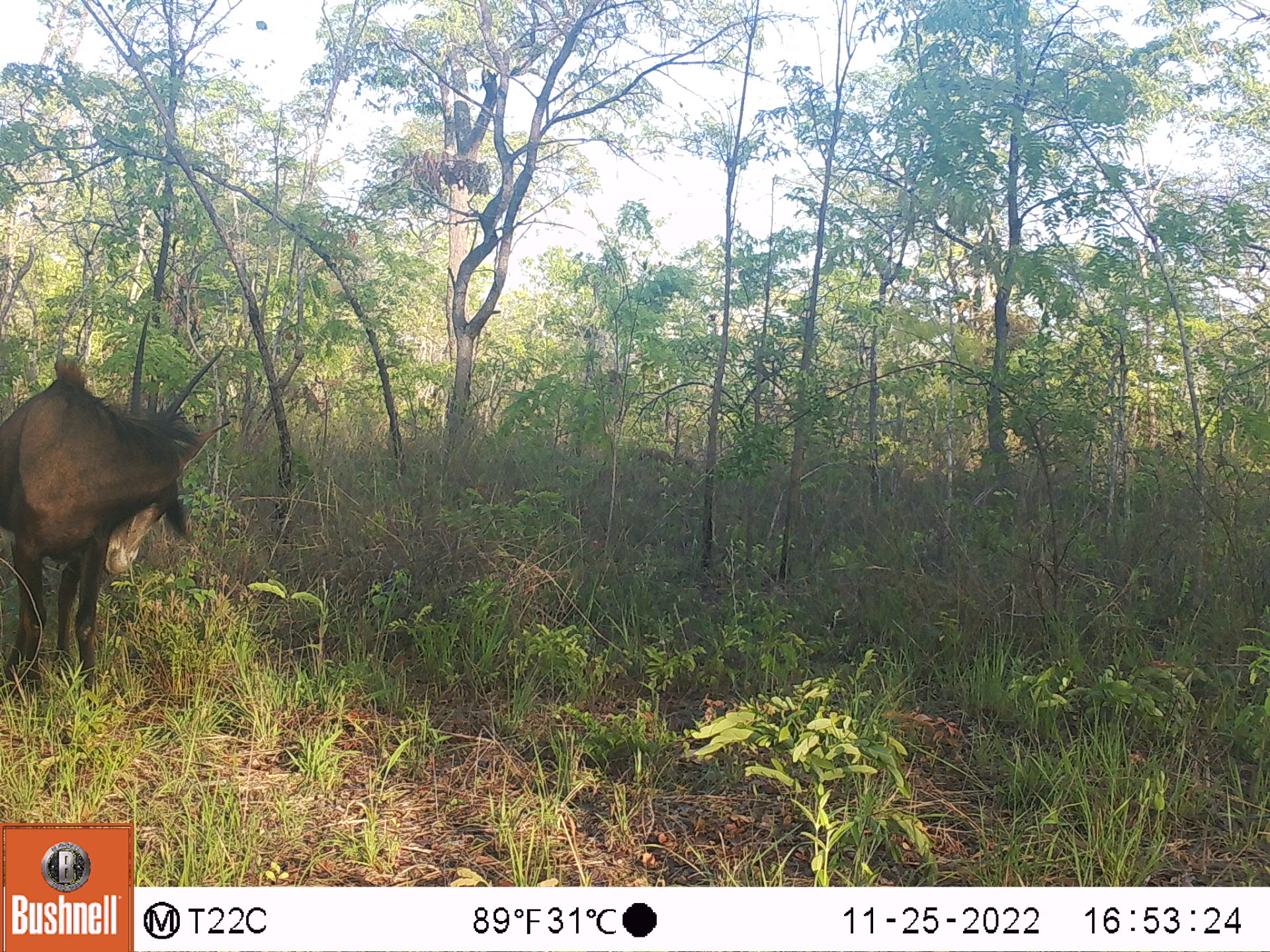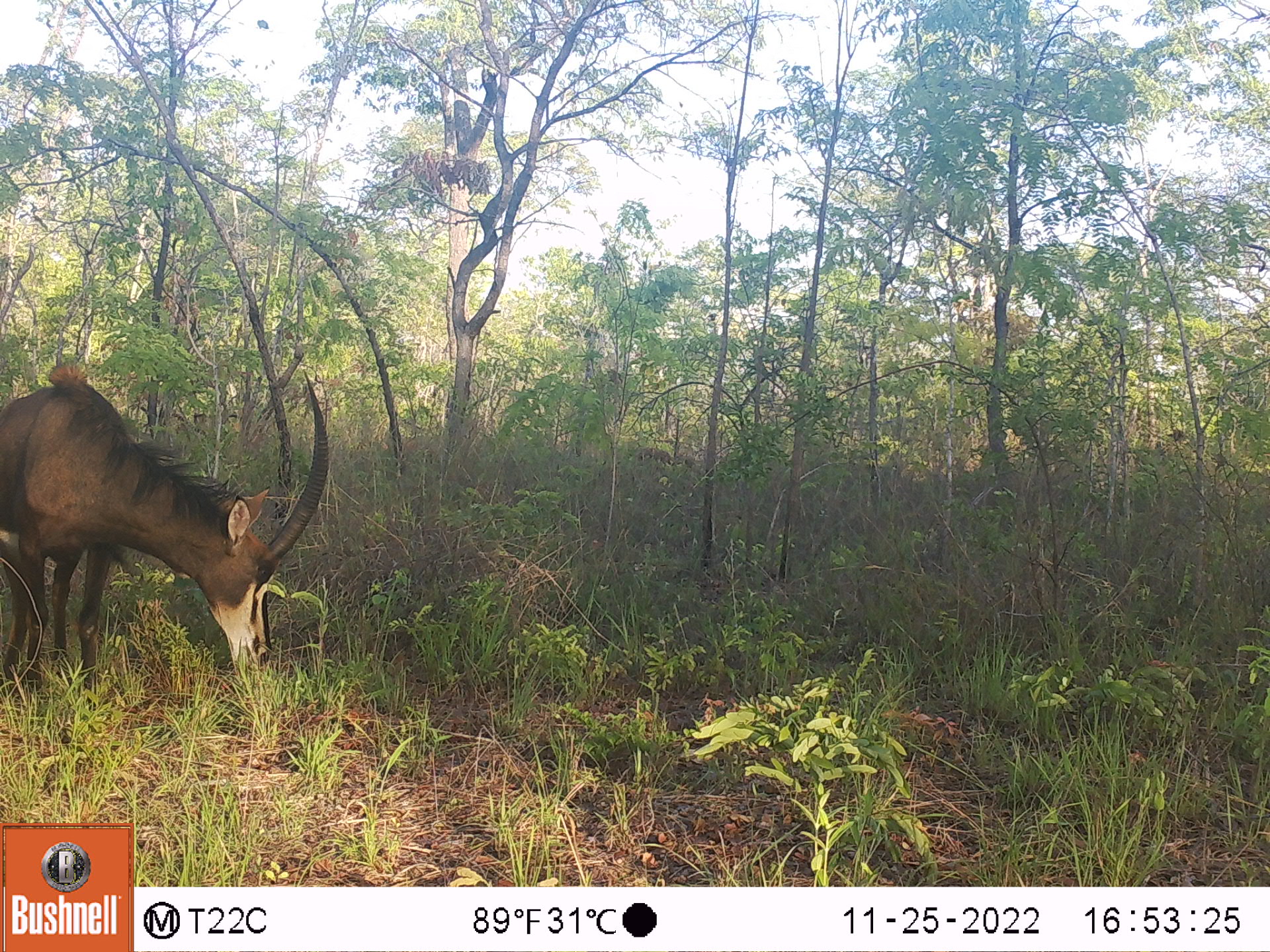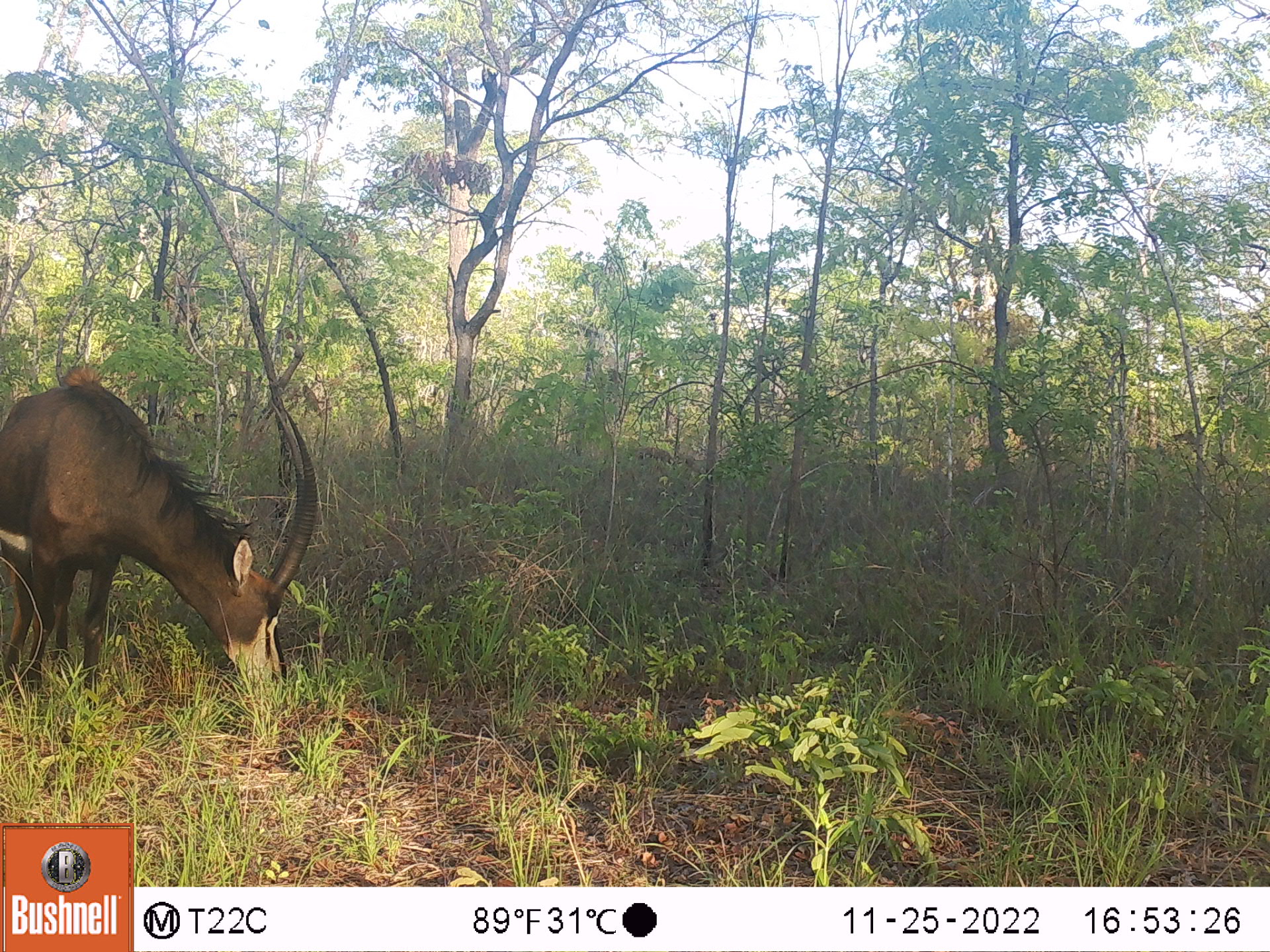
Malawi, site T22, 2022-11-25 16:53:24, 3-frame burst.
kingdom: Animalia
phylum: Chordata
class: Mammalia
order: Artiodactyla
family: Bovidae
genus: Hippotragus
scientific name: Hippotragus niger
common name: sable antelope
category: sable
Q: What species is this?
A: Sable (sable antelope) (Hippotragus niger).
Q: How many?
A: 1.